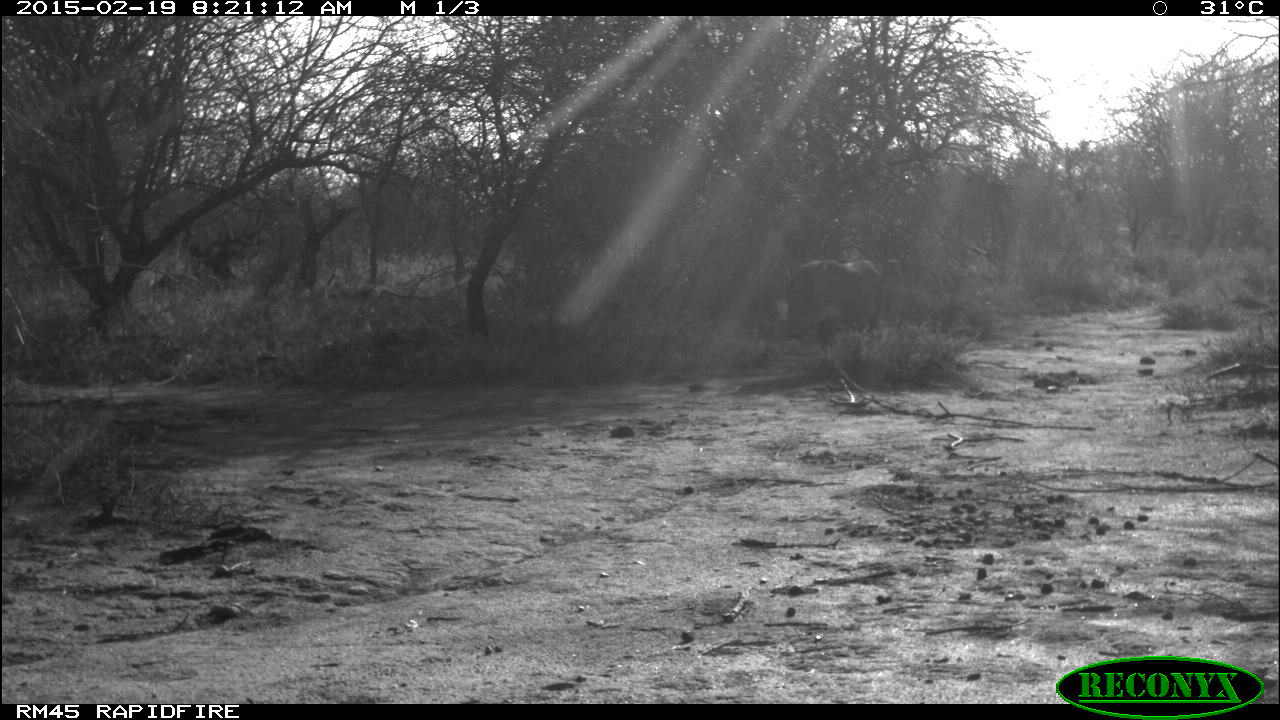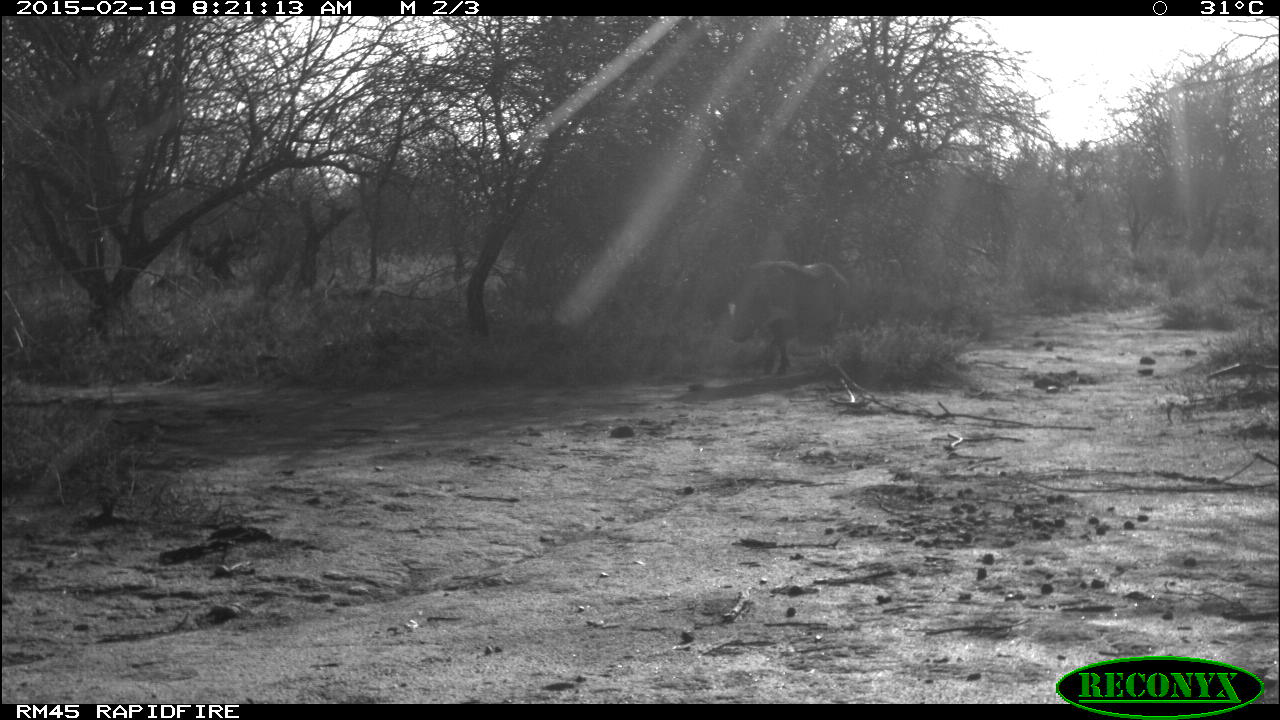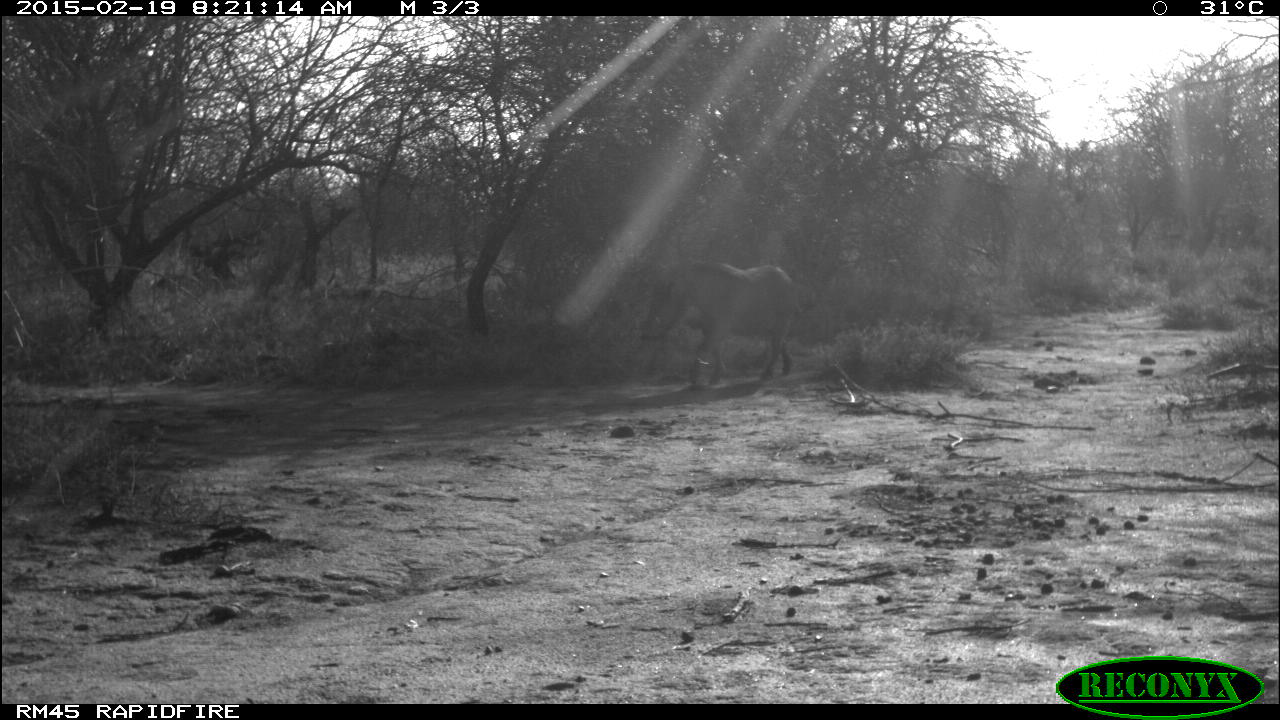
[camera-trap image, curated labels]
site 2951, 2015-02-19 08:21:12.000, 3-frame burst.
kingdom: Animalia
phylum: Chordata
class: Mammalia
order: Artiodactyla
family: Suidae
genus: Phacochoerus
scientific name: Phacochoerus africanus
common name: common warthog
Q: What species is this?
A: Phacochoerus africanus (common warthog).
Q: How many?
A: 1.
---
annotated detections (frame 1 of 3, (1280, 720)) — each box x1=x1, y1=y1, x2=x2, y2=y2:
phacochoerus africanus: x1=784, y1=260, x2=893, y2=369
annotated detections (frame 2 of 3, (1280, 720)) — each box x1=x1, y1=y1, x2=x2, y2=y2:
phacochoerus africanus: x1=729, y1=260, x2=851, y2=376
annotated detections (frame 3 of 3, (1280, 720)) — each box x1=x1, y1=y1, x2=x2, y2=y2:
phacochoerus africanus: x1=641, y1=257, x2=797, y2=389